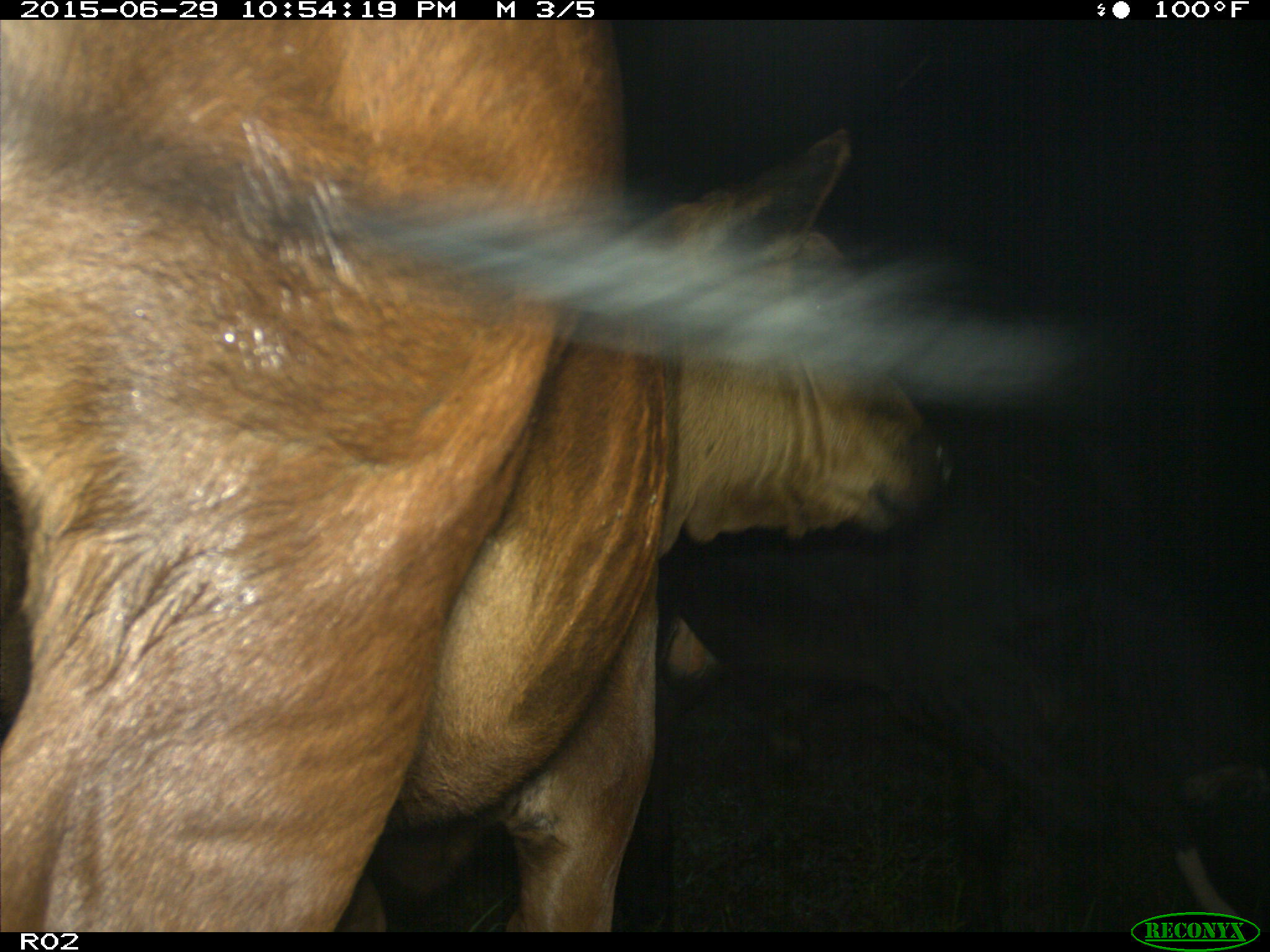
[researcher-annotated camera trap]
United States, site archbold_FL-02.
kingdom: Animalia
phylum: Chordata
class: Mammalia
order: Artiodactyla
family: Bovidae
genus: Bos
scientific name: Bos taurus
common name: domestic cow